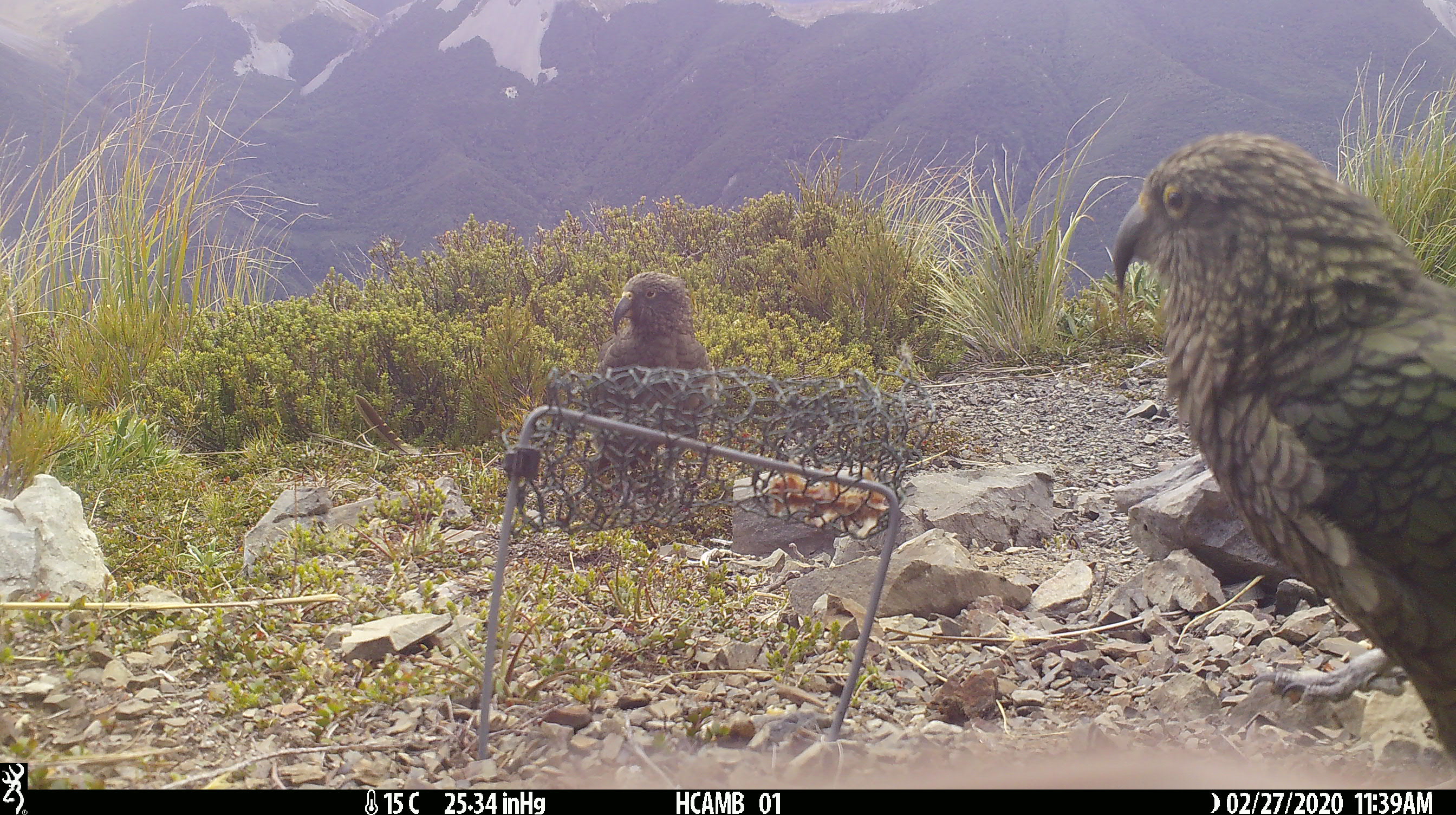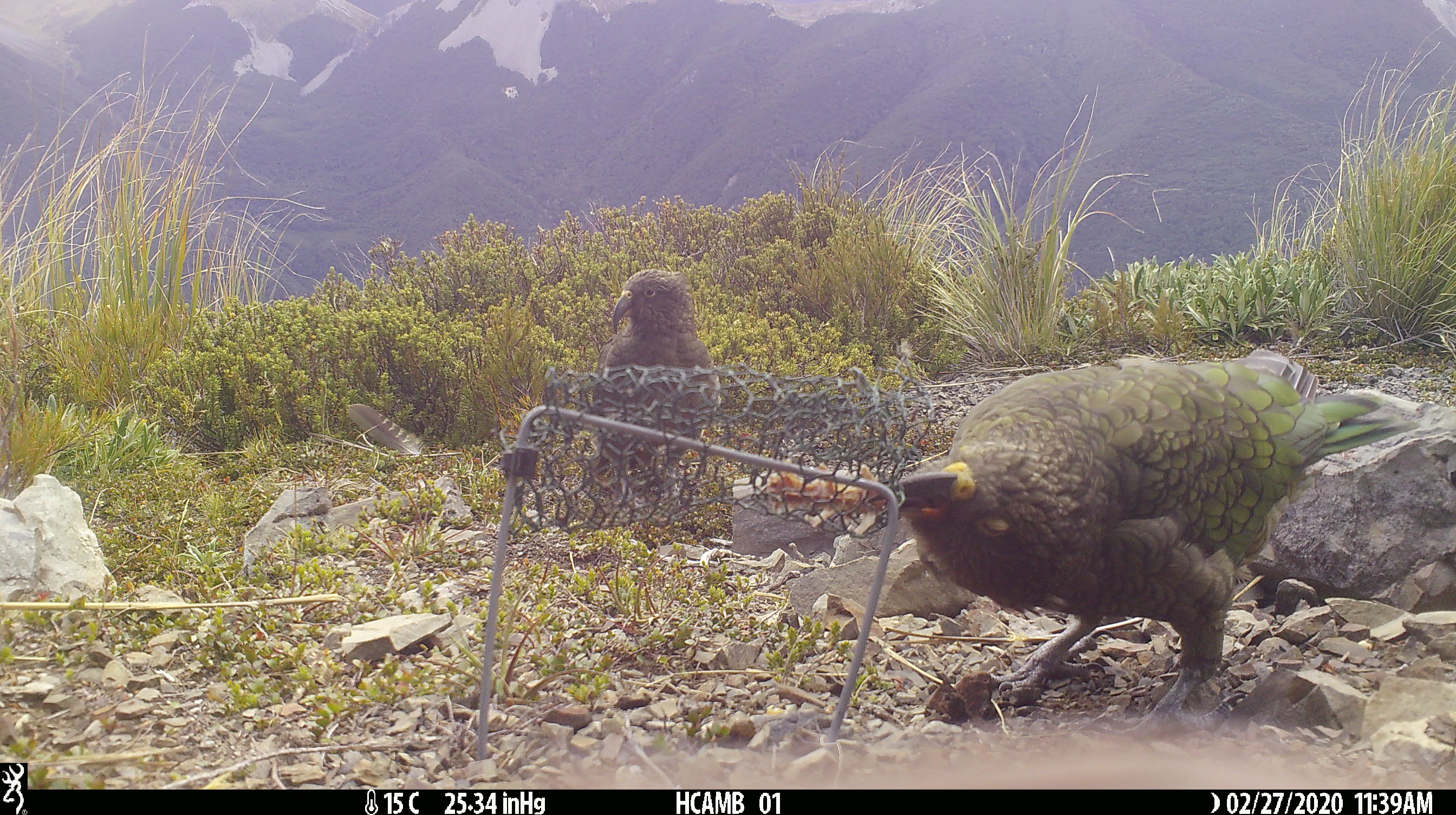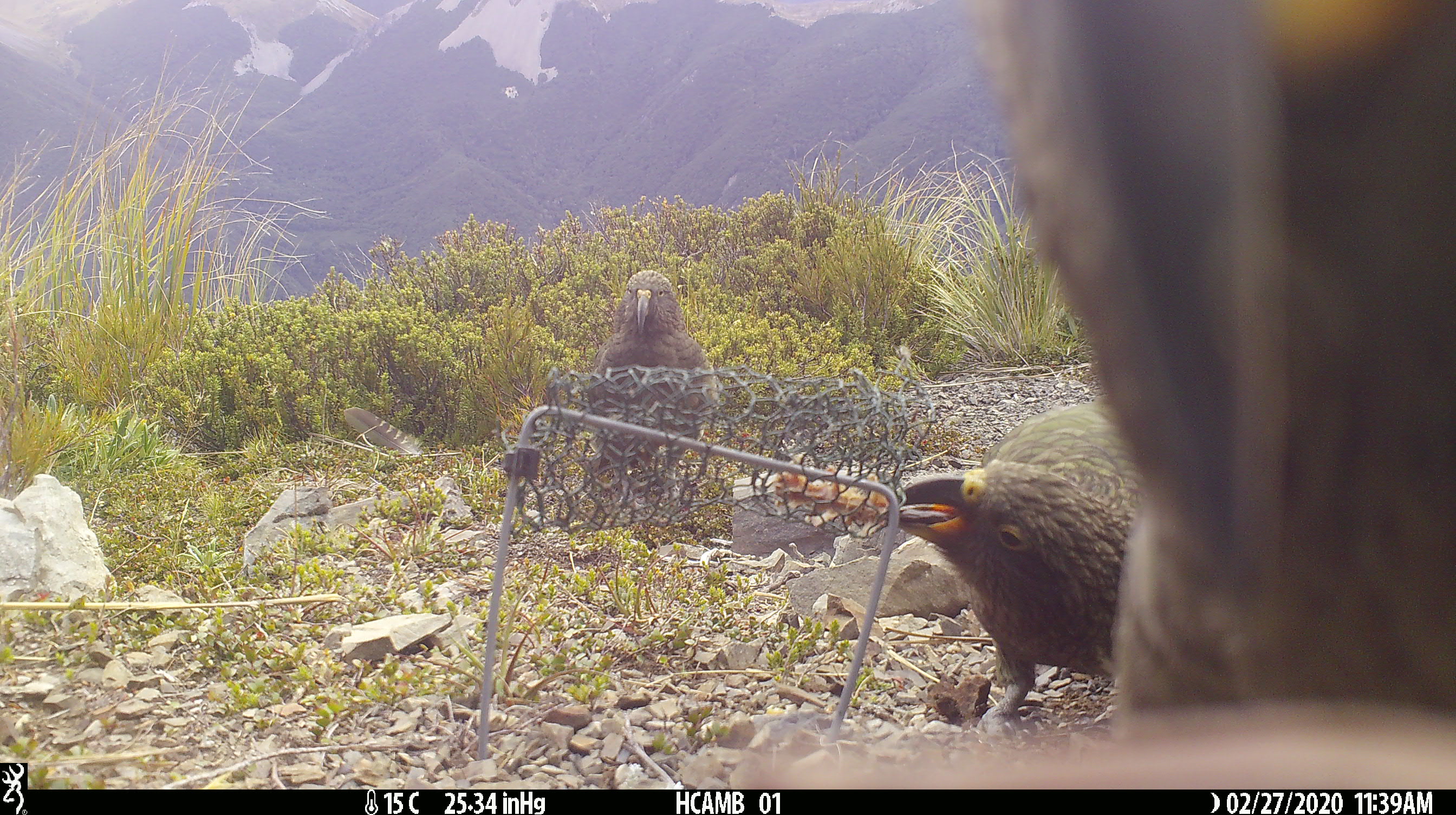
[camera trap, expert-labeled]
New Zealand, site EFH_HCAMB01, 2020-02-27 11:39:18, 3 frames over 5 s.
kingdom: Animalia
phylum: Chordata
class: Aves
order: Psittaciformes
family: Strigopidae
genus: Nestor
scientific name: Nestor notabilis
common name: kea